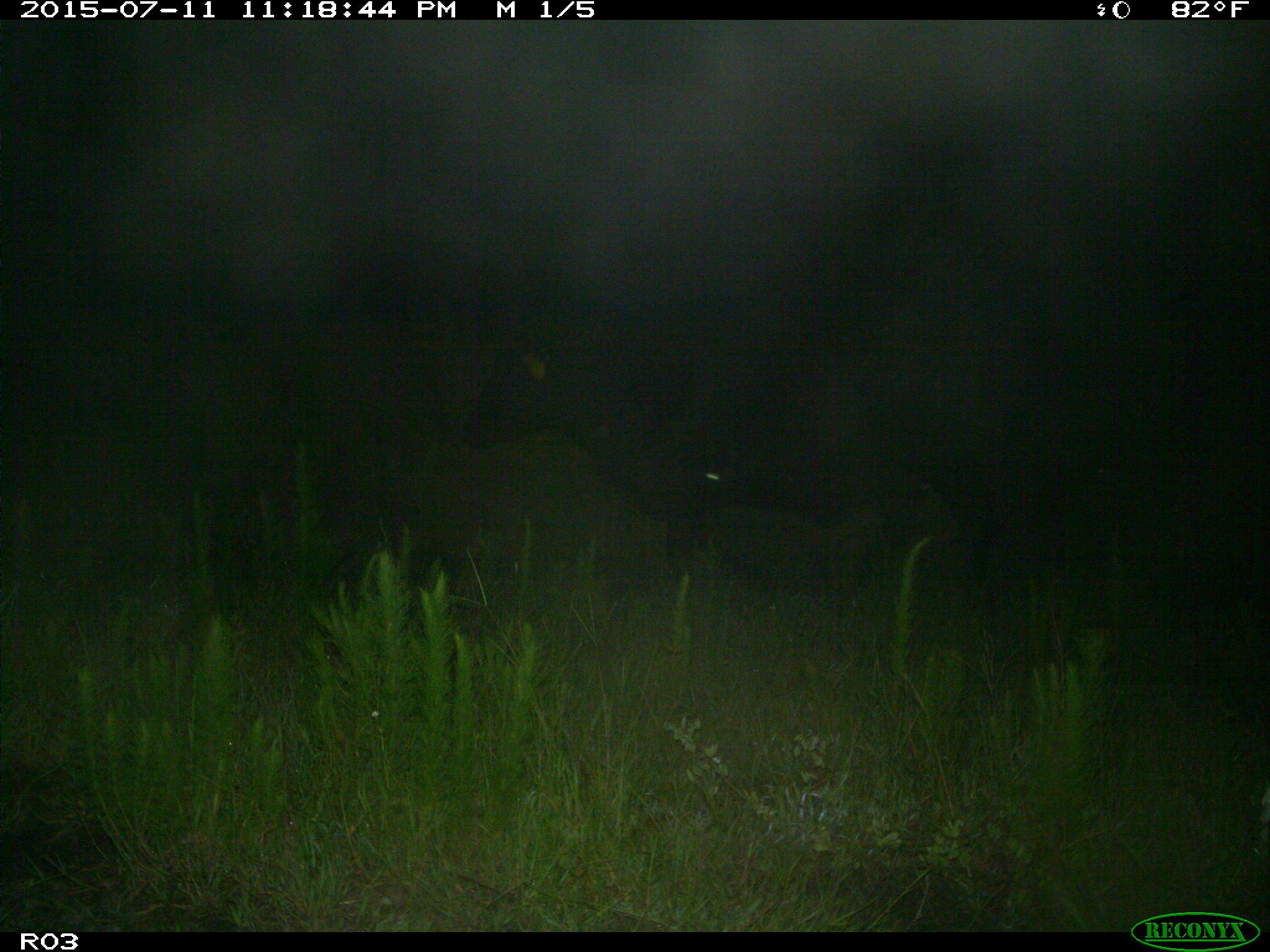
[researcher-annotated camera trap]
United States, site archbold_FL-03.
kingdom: Animalia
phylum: Chordata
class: Mammalia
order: Artiodactyla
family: Bovidae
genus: Bos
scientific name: Bos taurus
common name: domestic cow